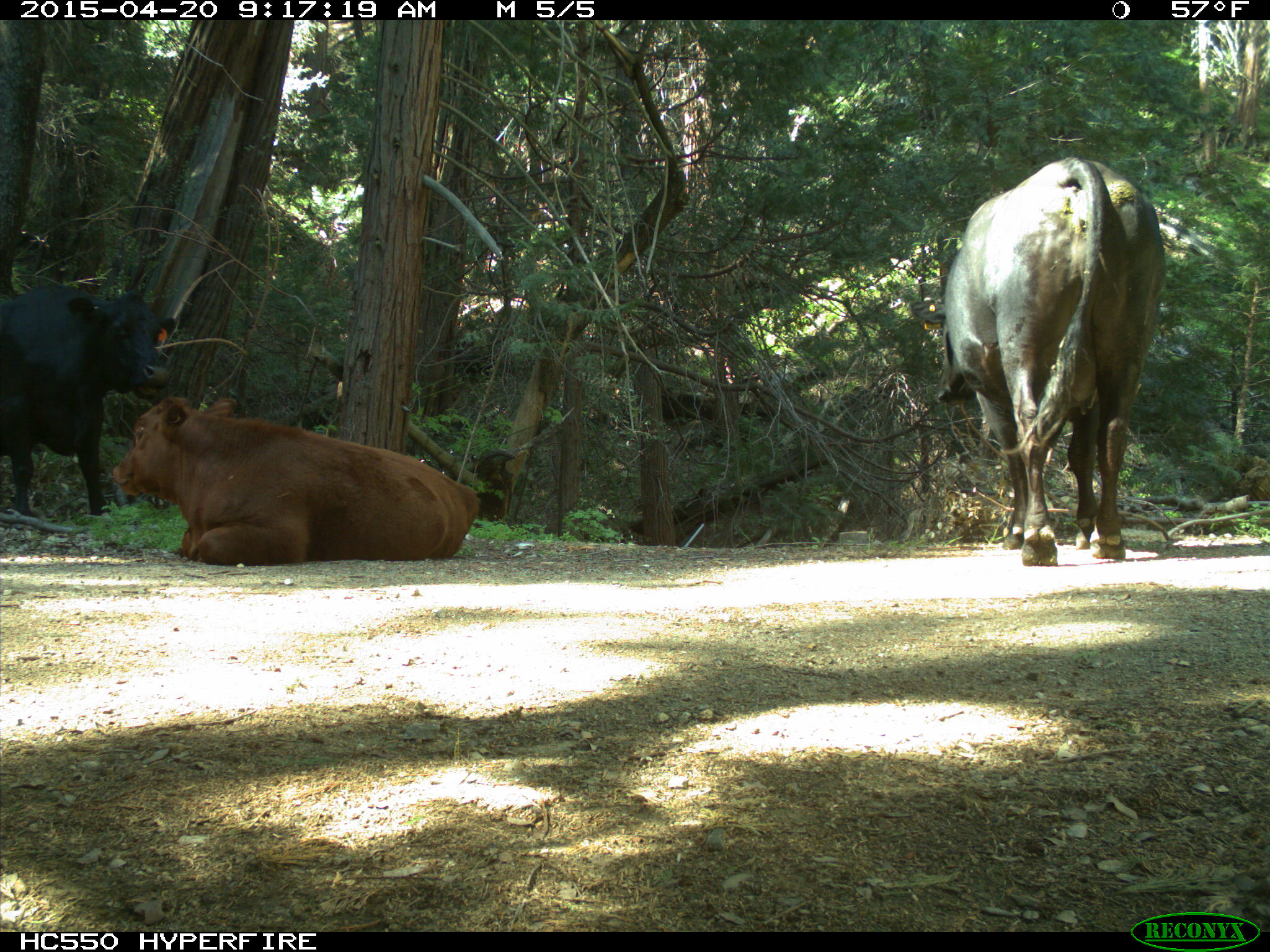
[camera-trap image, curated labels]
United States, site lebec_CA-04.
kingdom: Animalia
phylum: Chordata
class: Mammalia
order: Artiodactyla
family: Bovidae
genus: Bos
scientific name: Bos taurus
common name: domestic cow